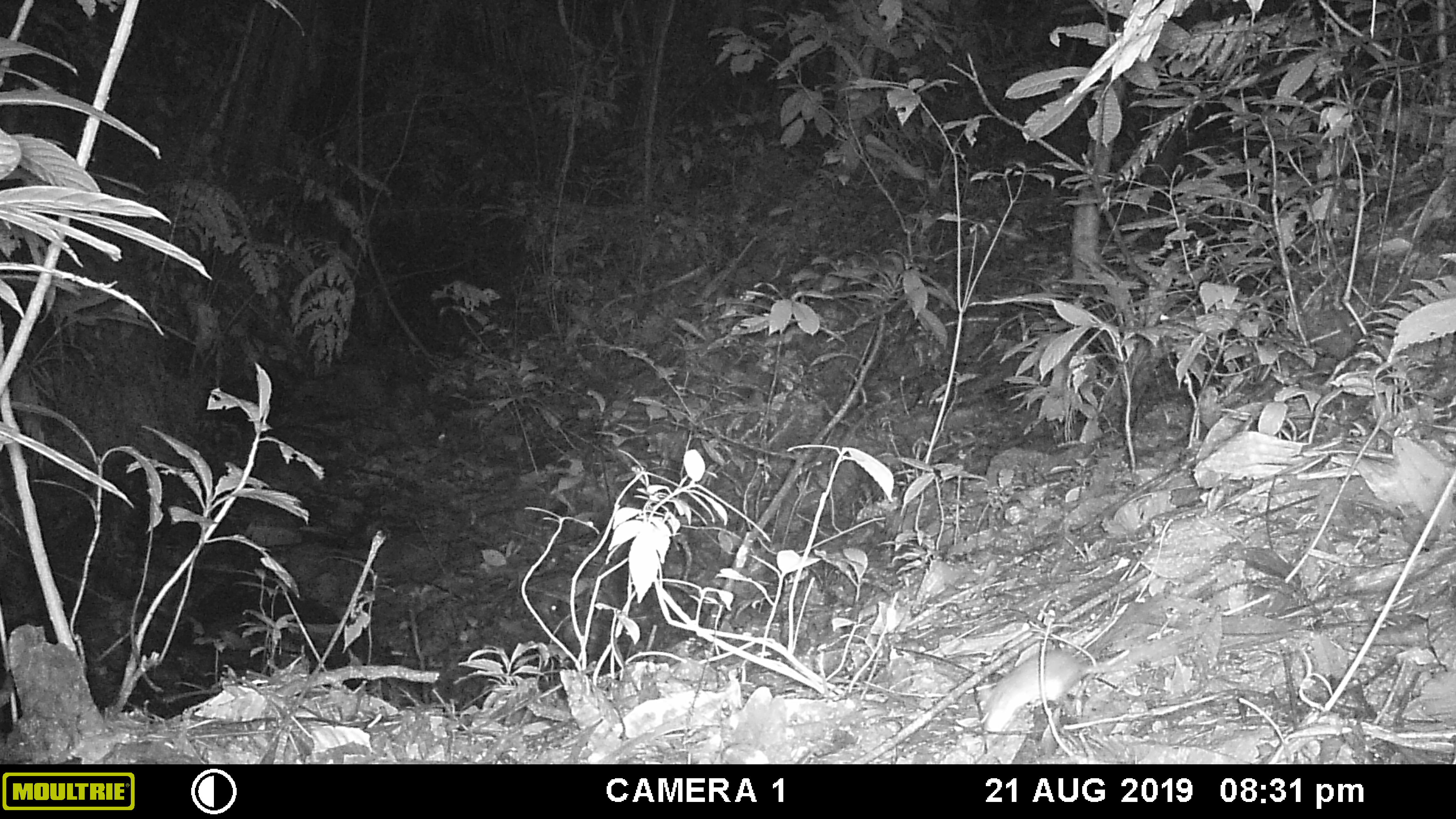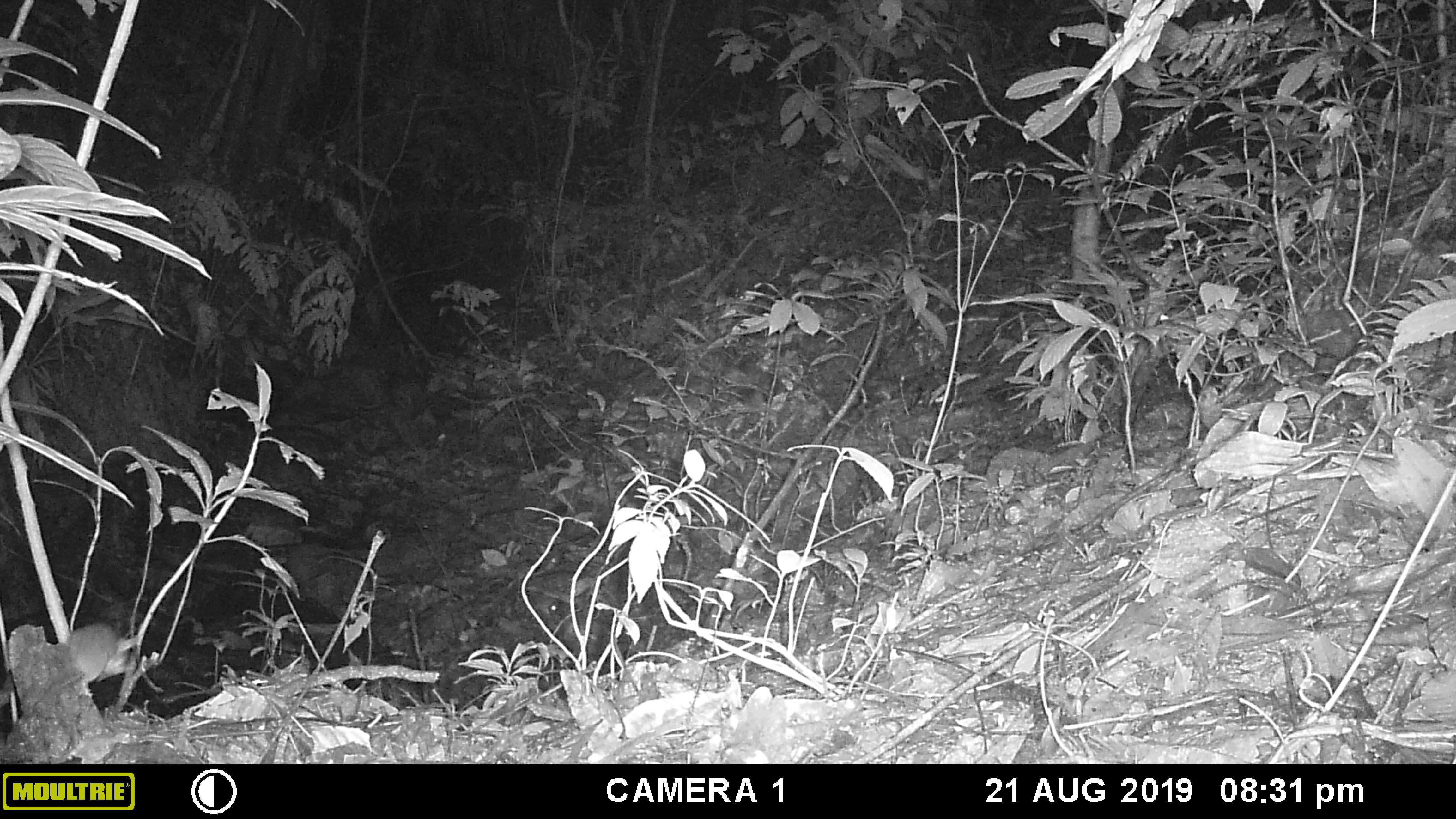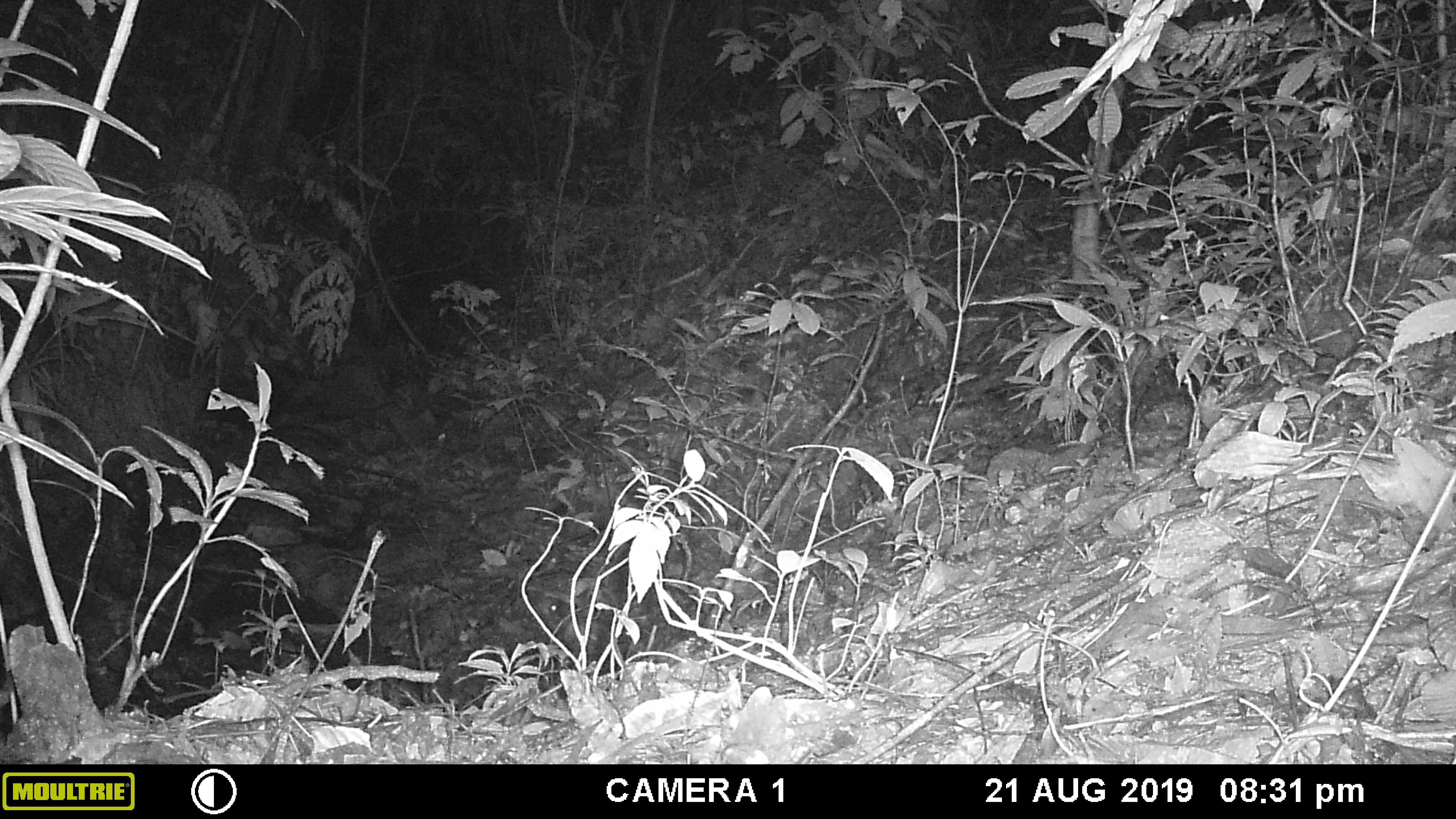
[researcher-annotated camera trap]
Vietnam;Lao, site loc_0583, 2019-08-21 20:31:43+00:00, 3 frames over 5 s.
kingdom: Animalia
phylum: Chordata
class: Mammalia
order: Rodentia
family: Muridae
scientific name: Muridae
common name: old-world mice and rats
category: unidentified murid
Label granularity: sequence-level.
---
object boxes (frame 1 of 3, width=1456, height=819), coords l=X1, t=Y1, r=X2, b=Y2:
unidentified murid: l=980, t=650, r=1138, b=728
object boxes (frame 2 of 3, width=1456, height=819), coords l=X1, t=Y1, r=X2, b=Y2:
unidentified murid: l=22, t=621, r=138, b=716